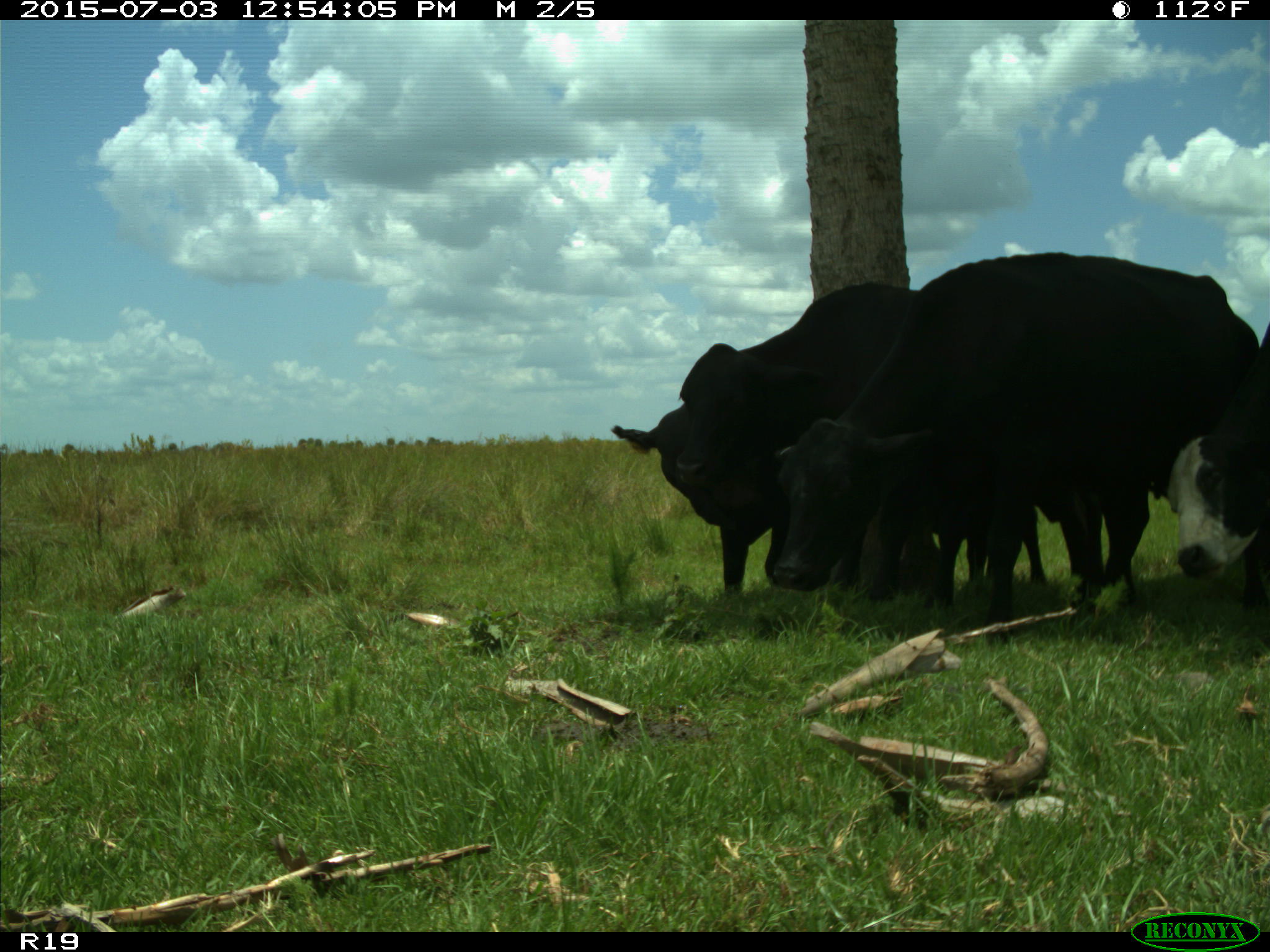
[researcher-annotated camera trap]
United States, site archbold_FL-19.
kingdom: Animalia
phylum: Chordata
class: Mammalia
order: Artiodactyla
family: Bovidae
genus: Bos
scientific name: Bos taurus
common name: domestic cow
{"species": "Bos taurus (domestic cow)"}